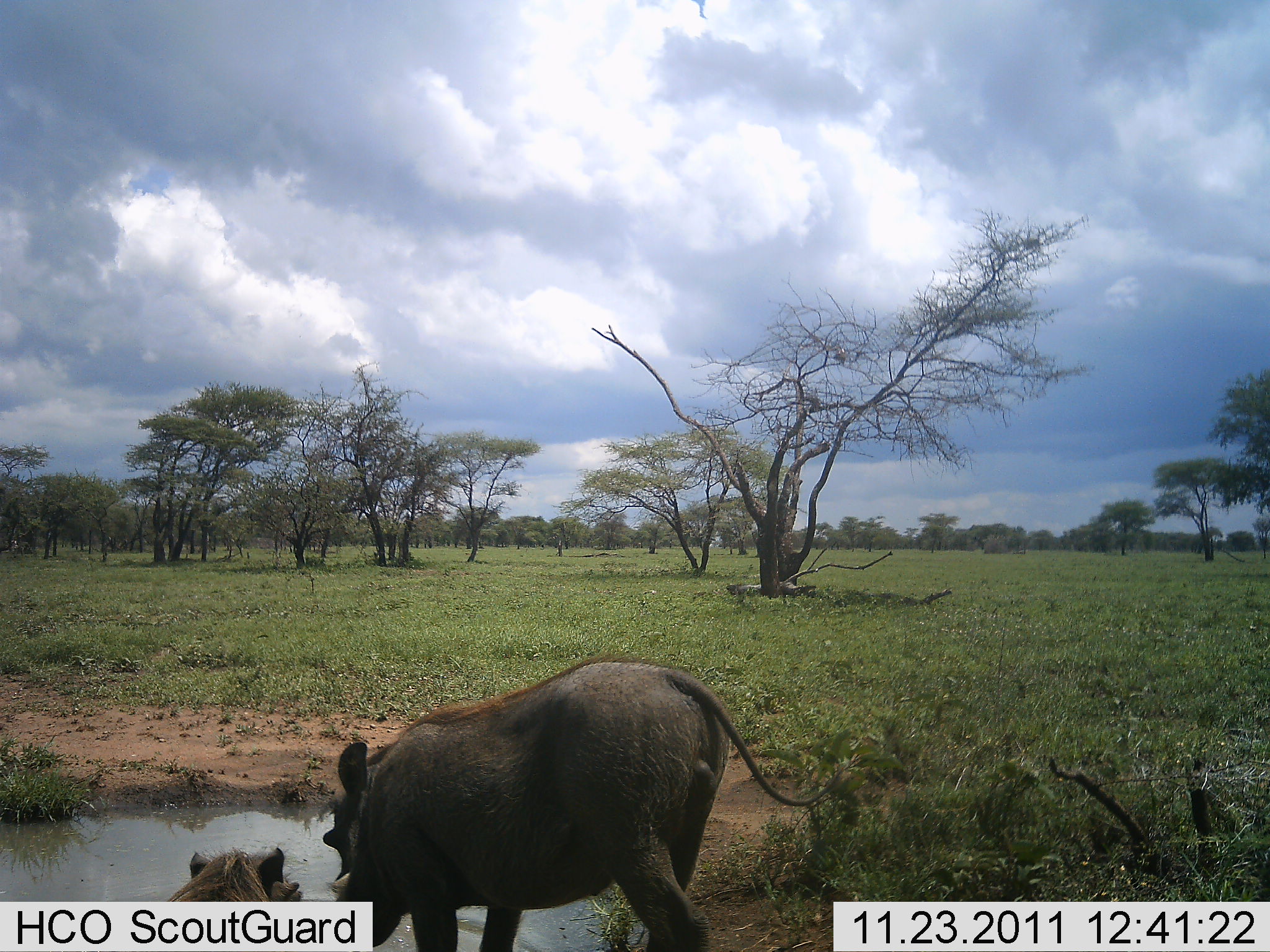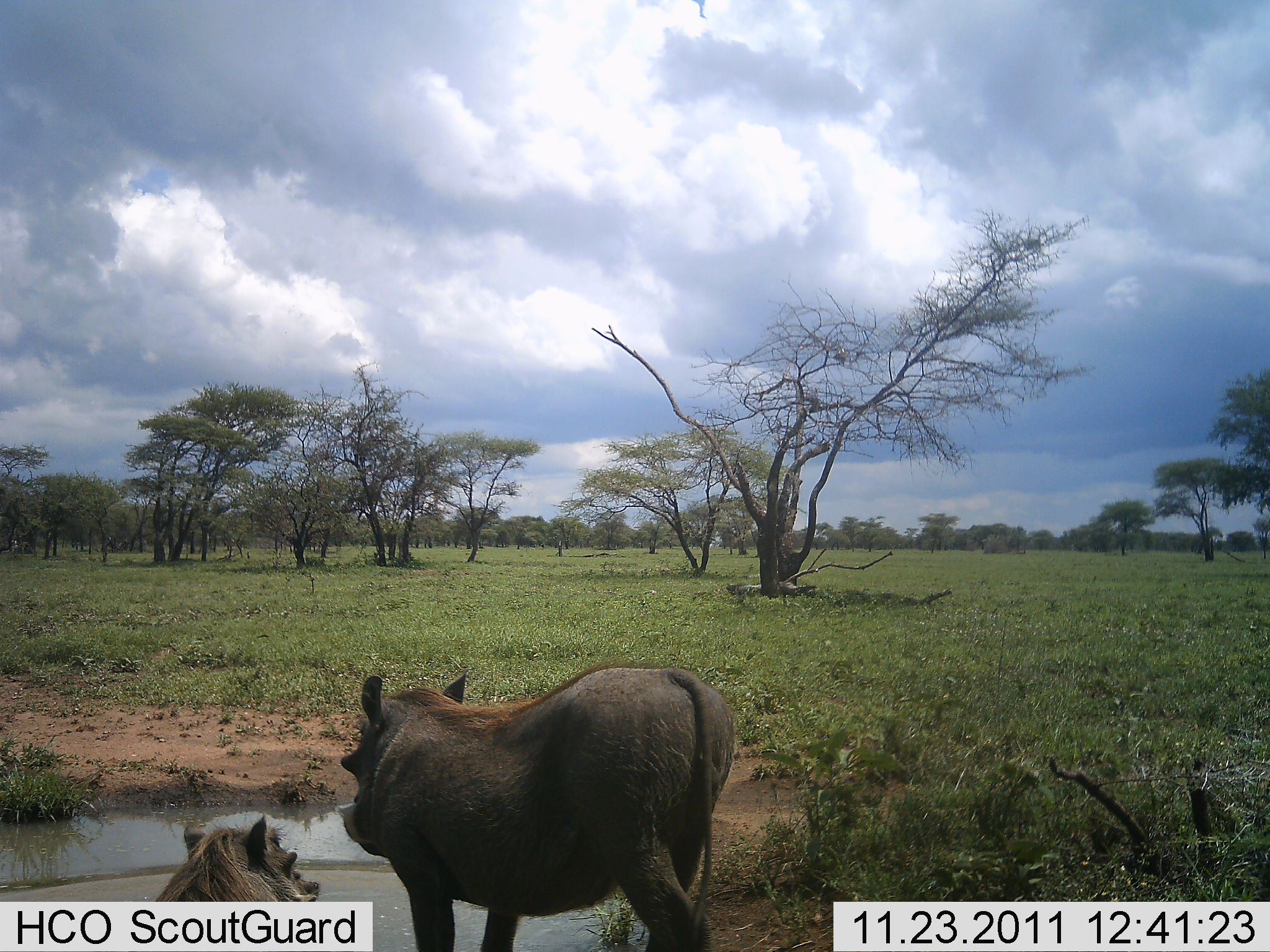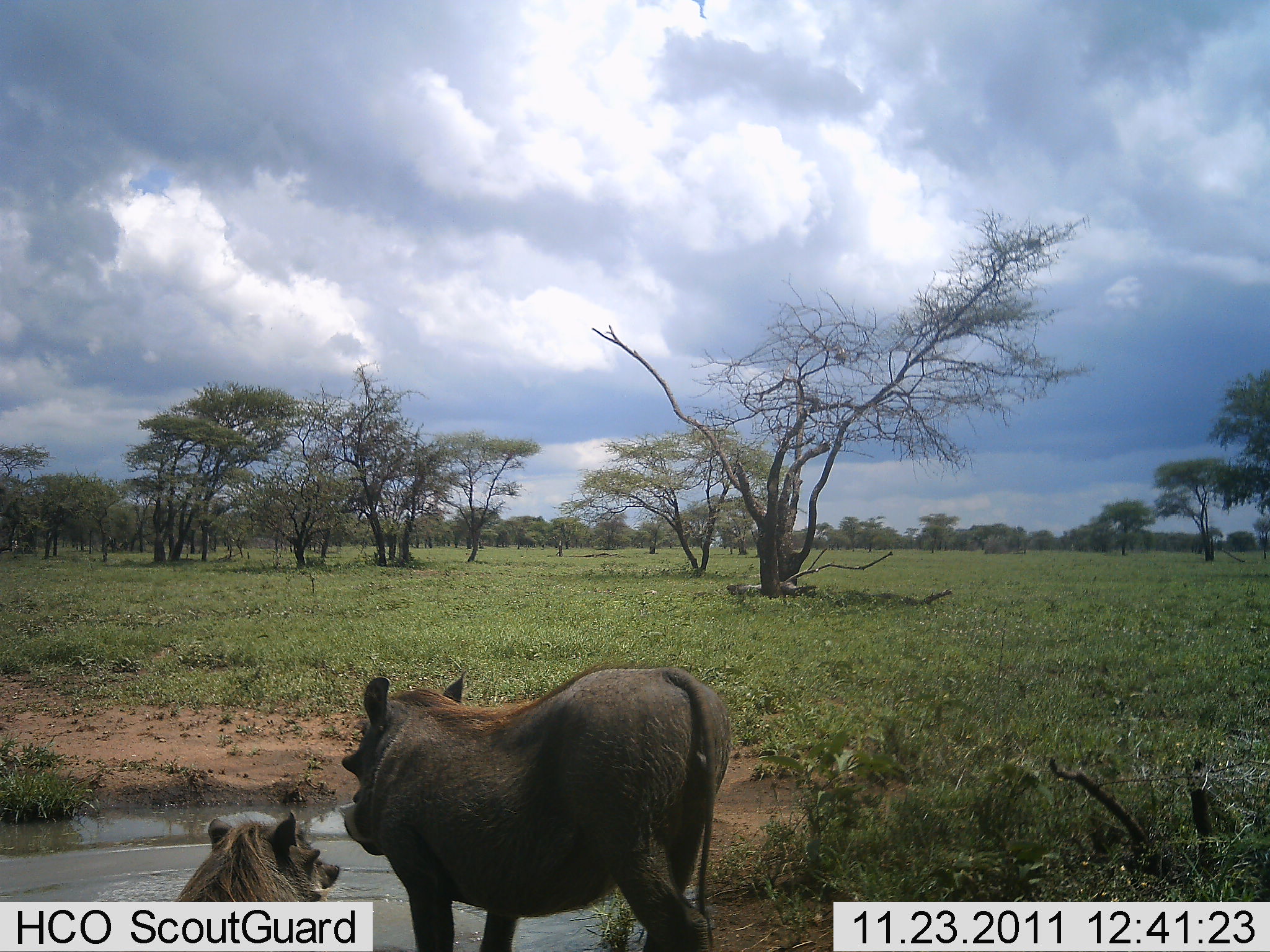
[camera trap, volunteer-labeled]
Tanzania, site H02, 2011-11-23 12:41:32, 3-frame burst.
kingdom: Animalia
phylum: Chordata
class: Mammalia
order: Artiodactyla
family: Suidae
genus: Phacochoerus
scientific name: Phacochoerus africanus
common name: warthog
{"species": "warthog (Phacochoerus africanus)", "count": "2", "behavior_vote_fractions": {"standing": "77%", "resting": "38%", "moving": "23%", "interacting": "23%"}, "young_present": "0%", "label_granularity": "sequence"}